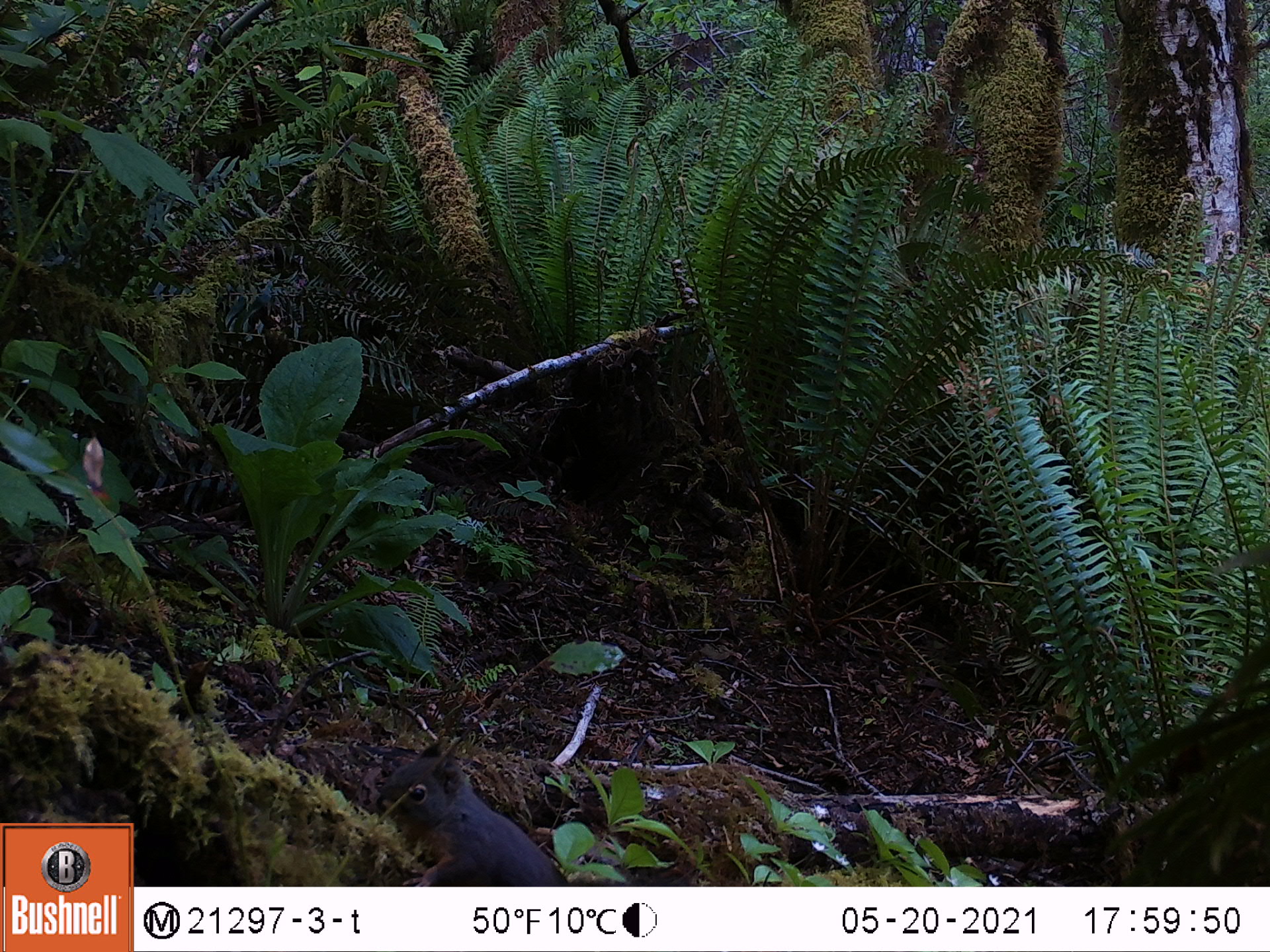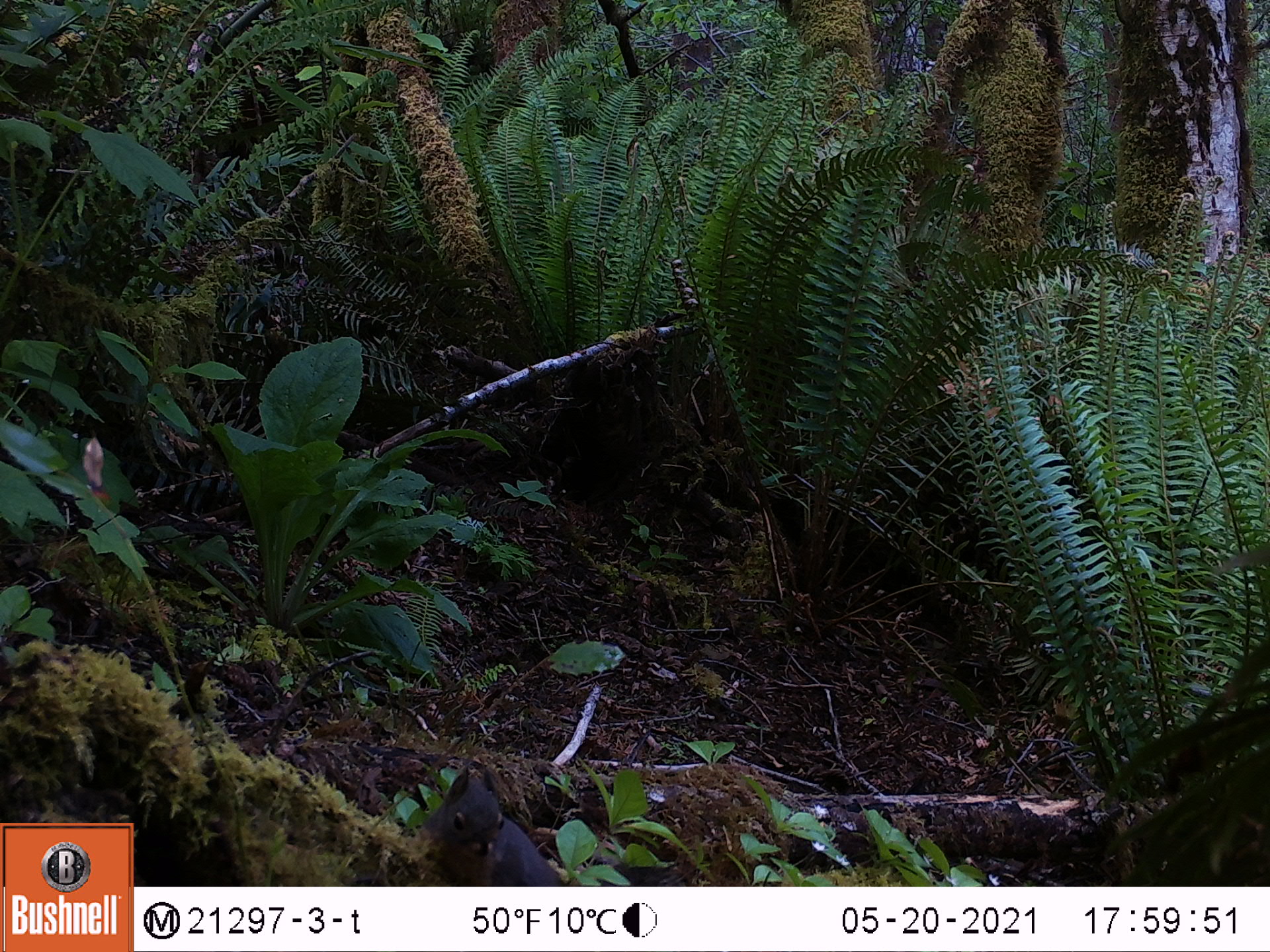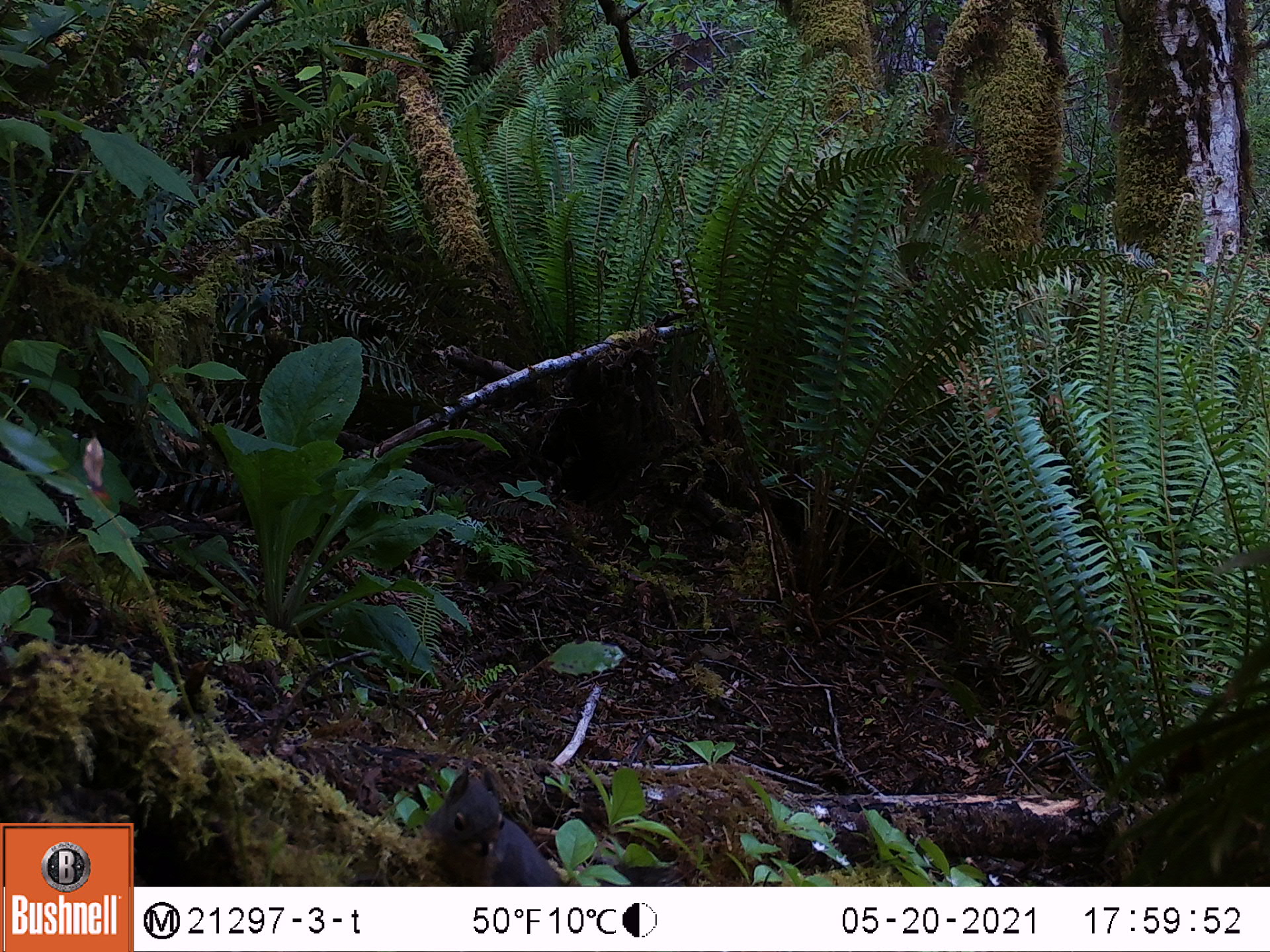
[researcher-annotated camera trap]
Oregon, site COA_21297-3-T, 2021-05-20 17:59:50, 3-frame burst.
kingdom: Animalia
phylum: Chordata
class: Mammalia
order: Rodentia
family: Sciuridae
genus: Tamiasciurus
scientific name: Tamiasciurus douglasii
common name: douglas squirrel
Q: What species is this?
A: Douglas squirrel (Tamiasciurus douglasii).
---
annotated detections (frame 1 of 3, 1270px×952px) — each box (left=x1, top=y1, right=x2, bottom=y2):
douglas squirrel: (left=374, top=728, right=567, bottom=880)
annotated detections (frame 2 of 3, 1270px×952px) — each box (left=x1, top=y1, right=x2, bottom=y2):
douglas squirrel: (left=422, top=766, right=568, bottom=881)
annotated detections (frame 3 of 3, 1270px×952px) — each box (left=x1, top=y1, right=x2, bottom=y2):
douglas squirrel: (left=422, top=764, right=562, bottom=878)